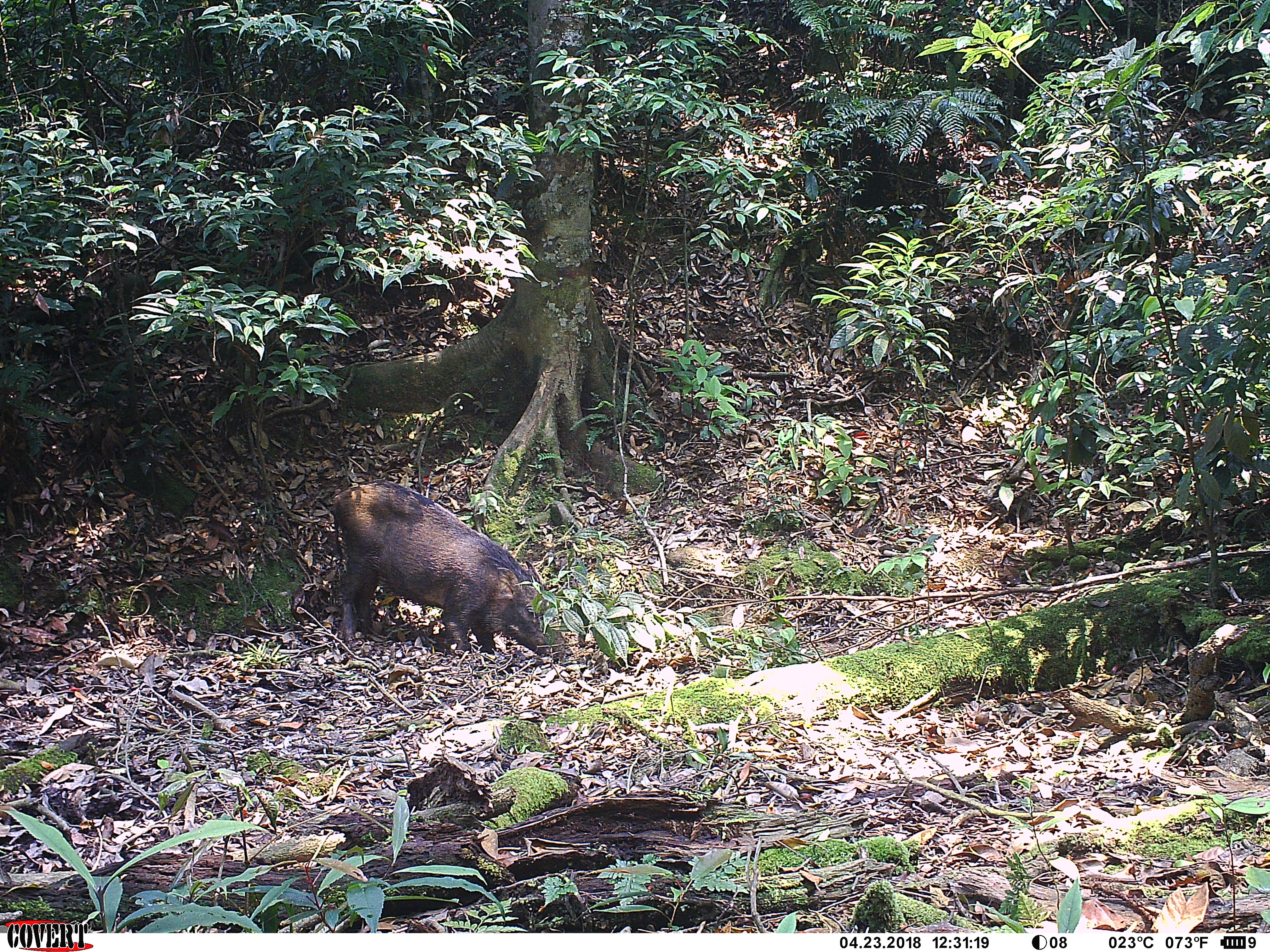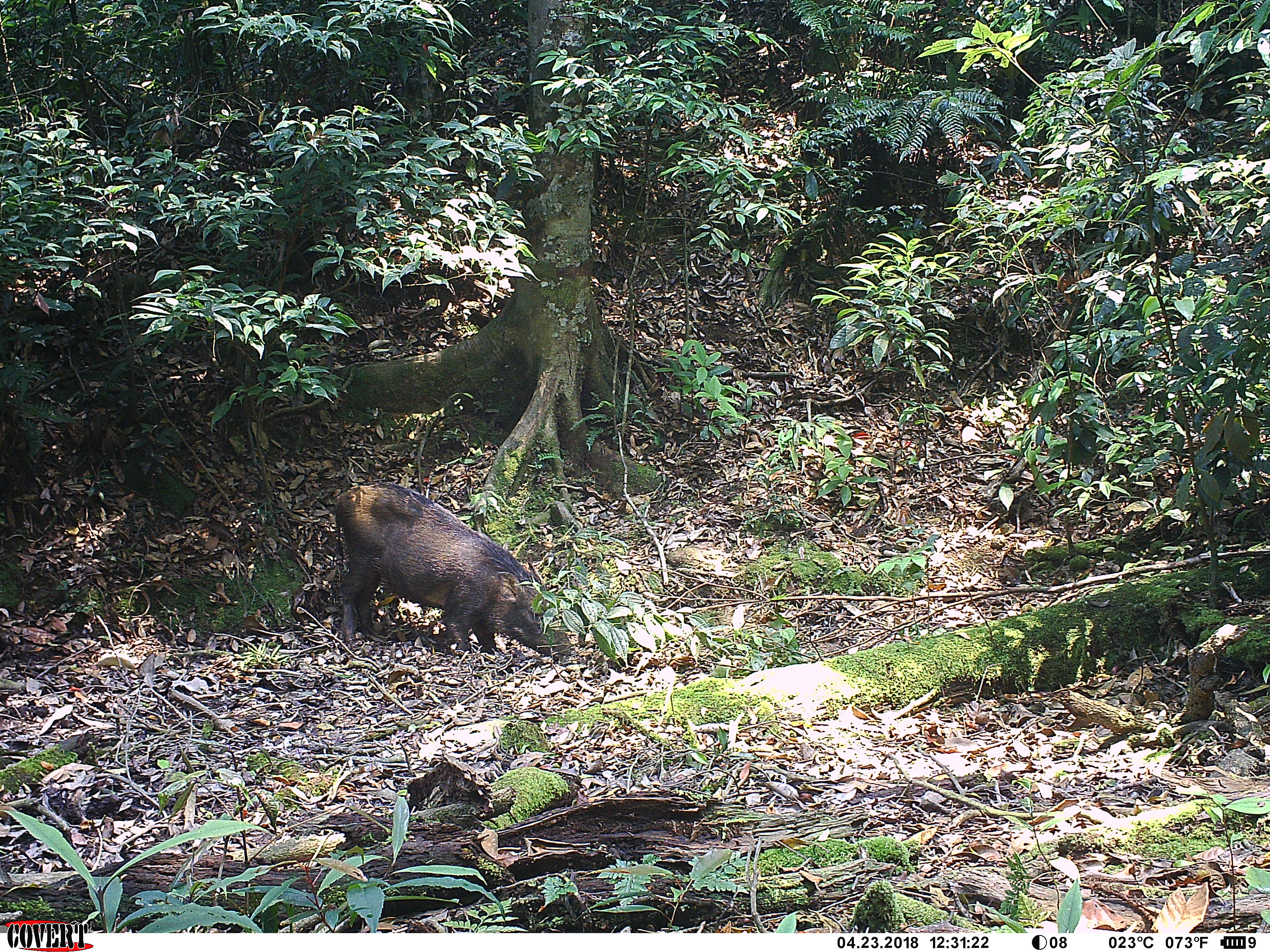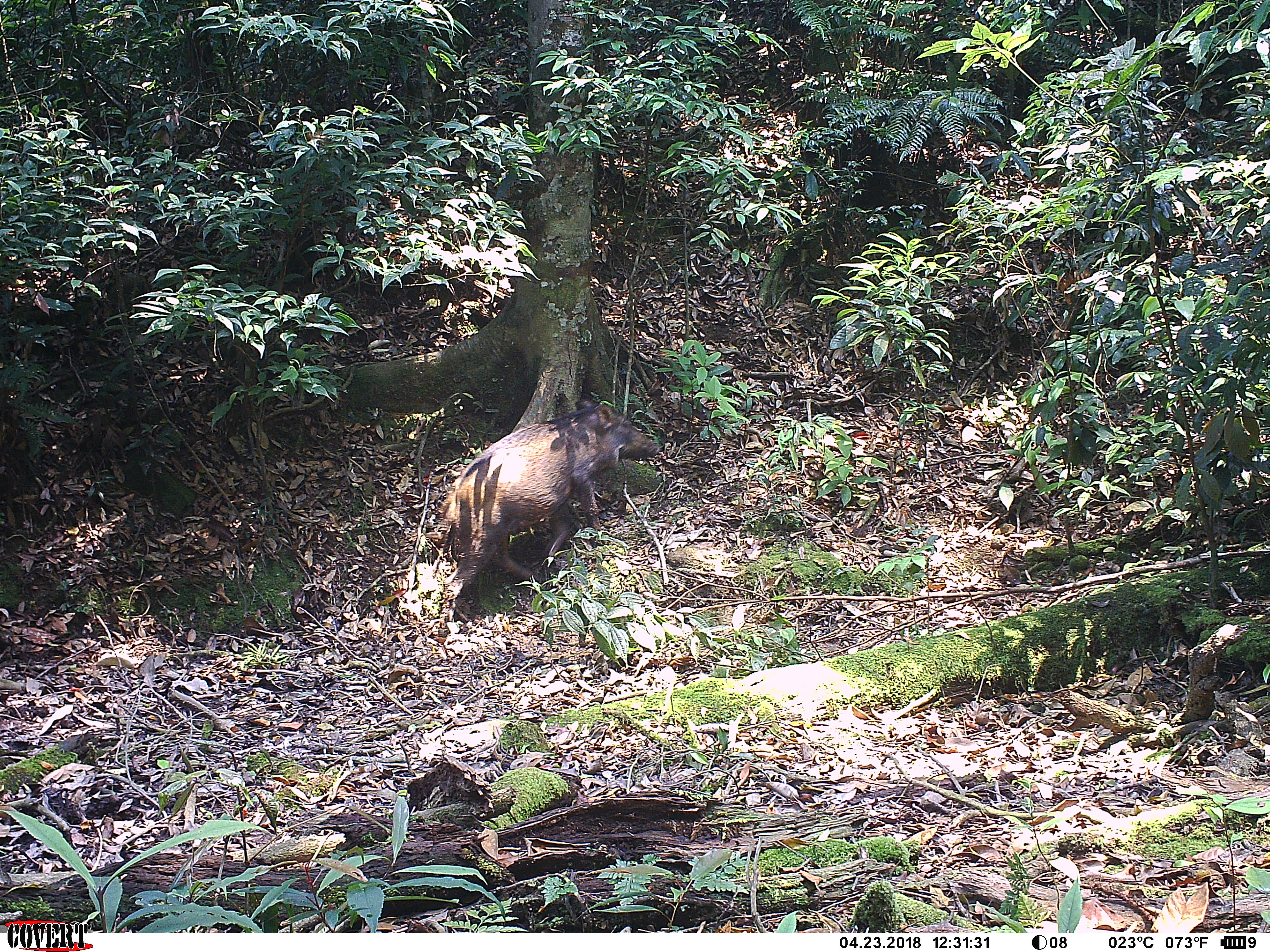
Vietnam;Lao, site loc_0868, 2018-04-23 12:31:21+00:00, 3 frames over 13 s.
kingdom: Animalia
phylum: Chordata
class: Mammalia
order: Artiodactyla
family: Suidae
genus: Sus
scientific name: Sus scrofa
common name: eurasian wild pig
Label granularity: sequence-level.